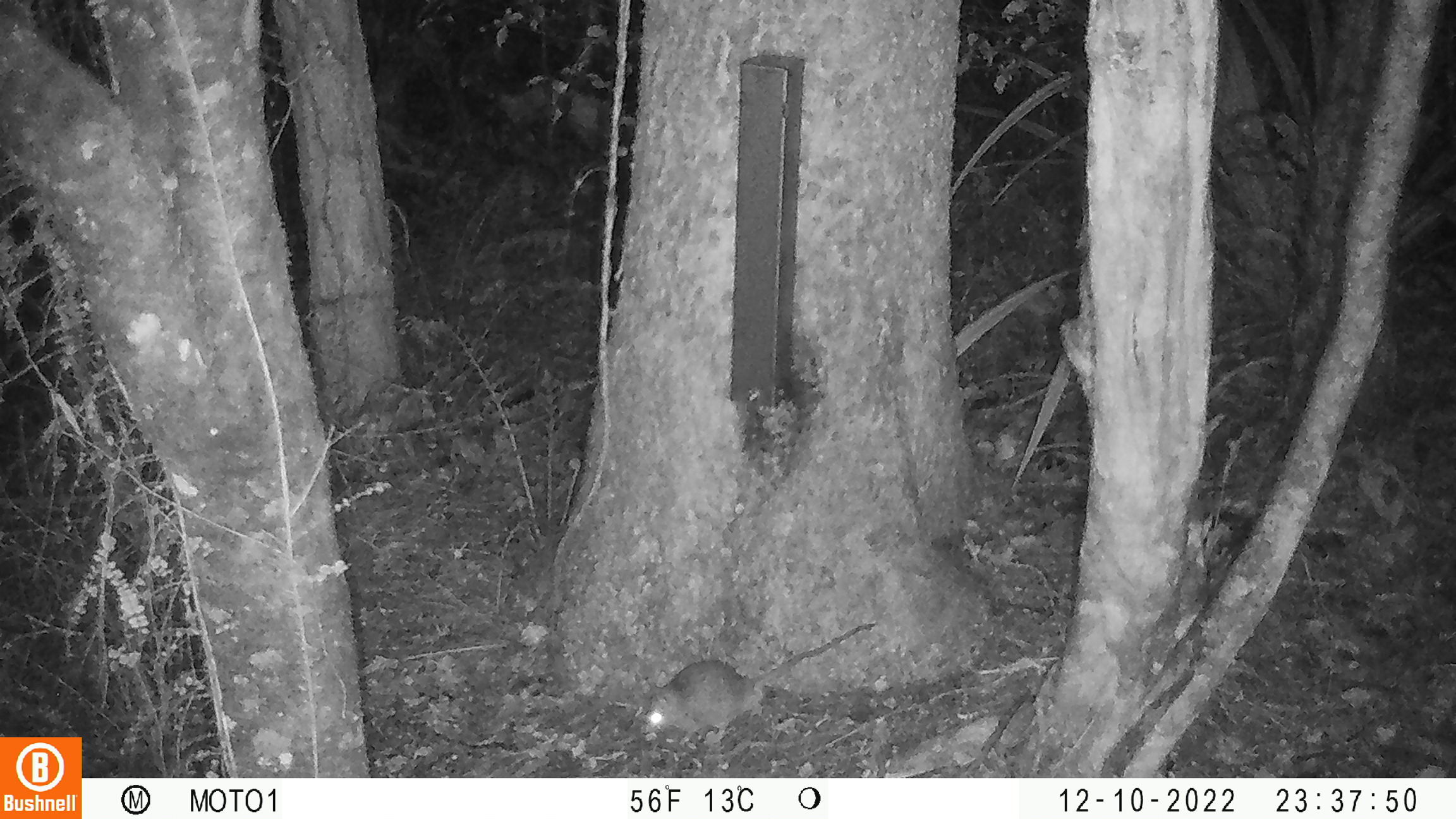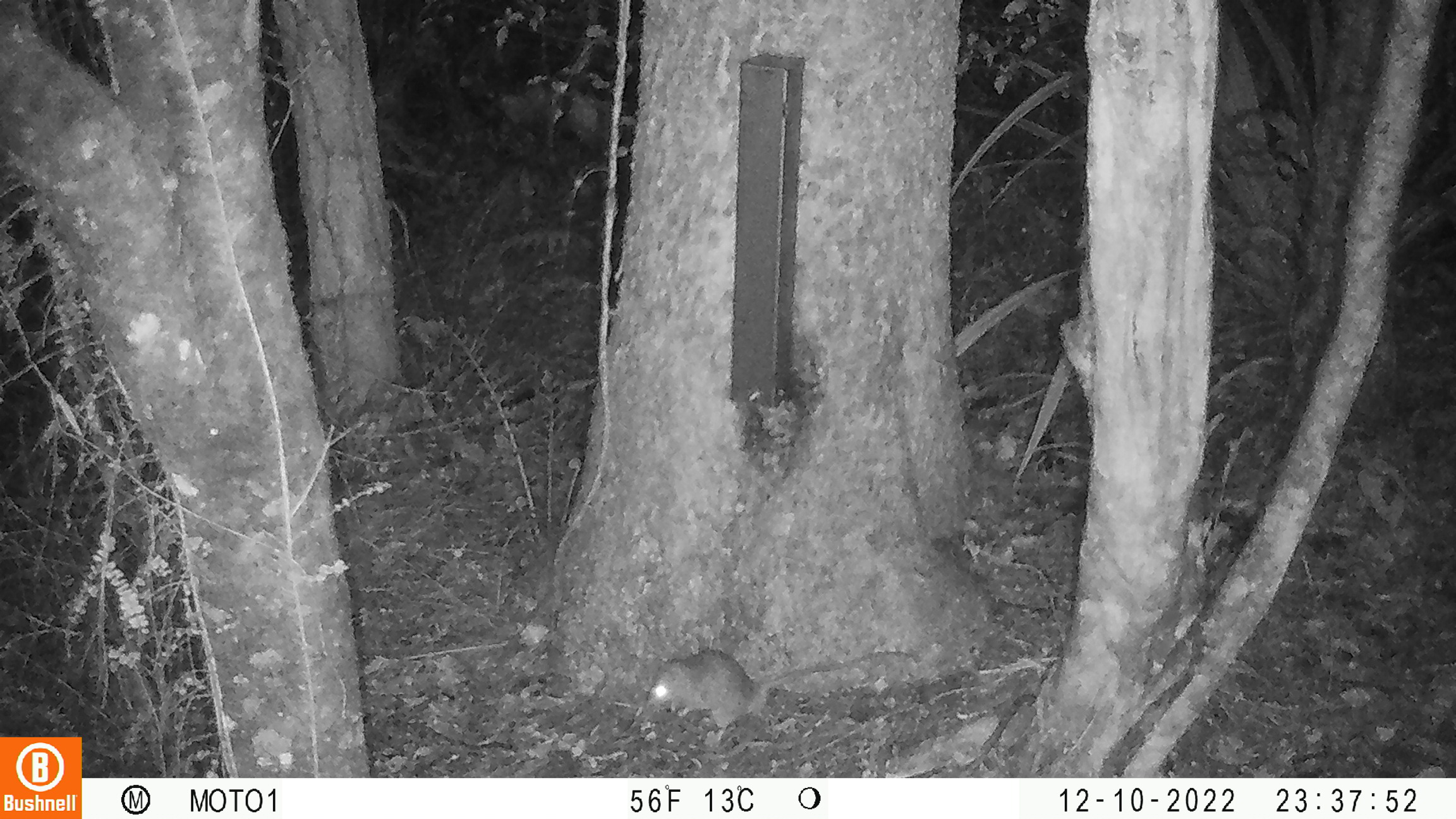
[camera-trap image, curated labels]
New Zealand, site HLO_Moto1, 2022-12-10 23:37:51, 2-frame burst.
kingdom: Animalia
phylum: Chordata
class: Mammalia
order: Rodentia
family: Muridae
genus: Rattus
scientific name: Rattus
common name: rat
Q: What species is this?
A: Rat (Rattus).